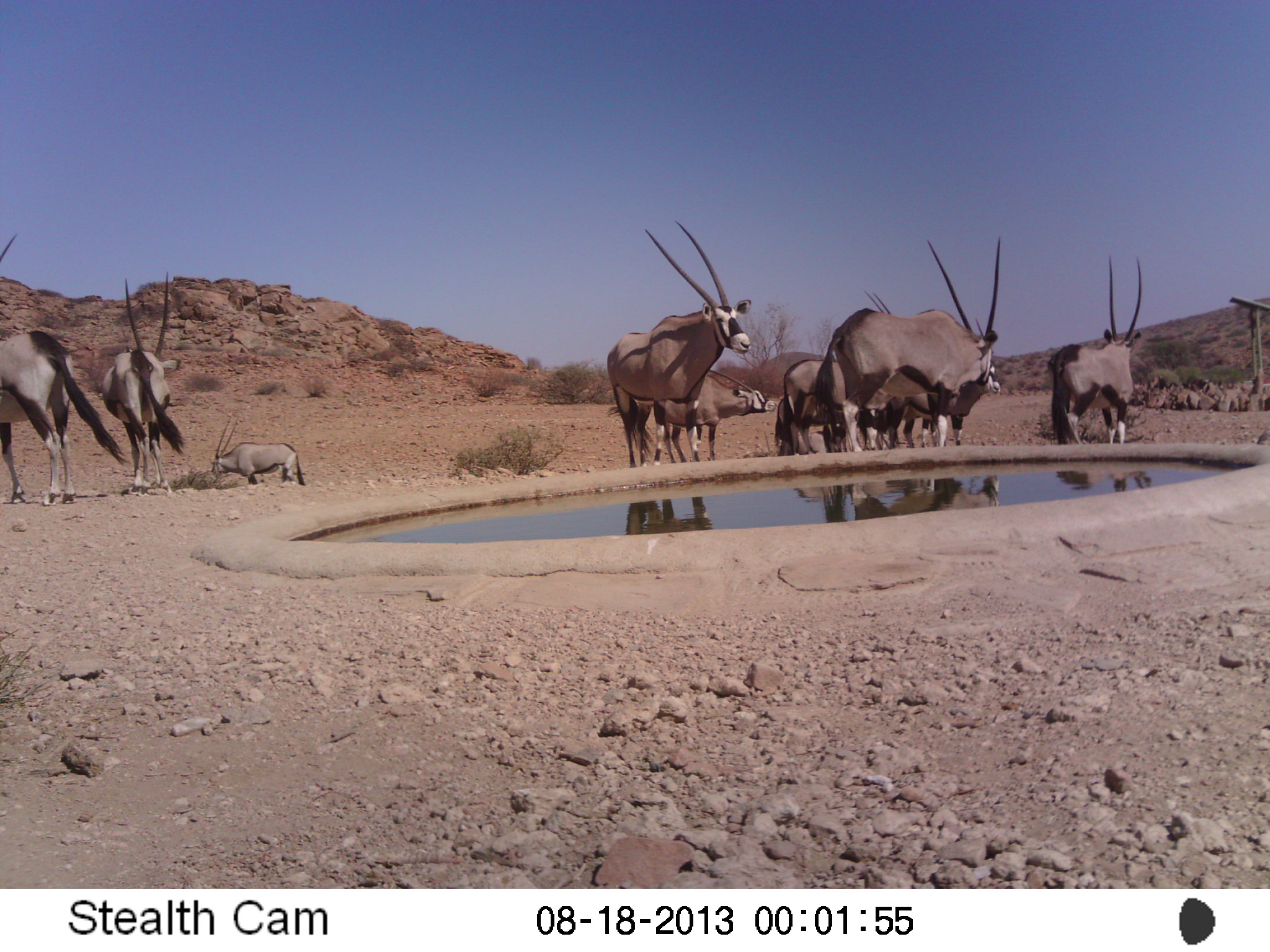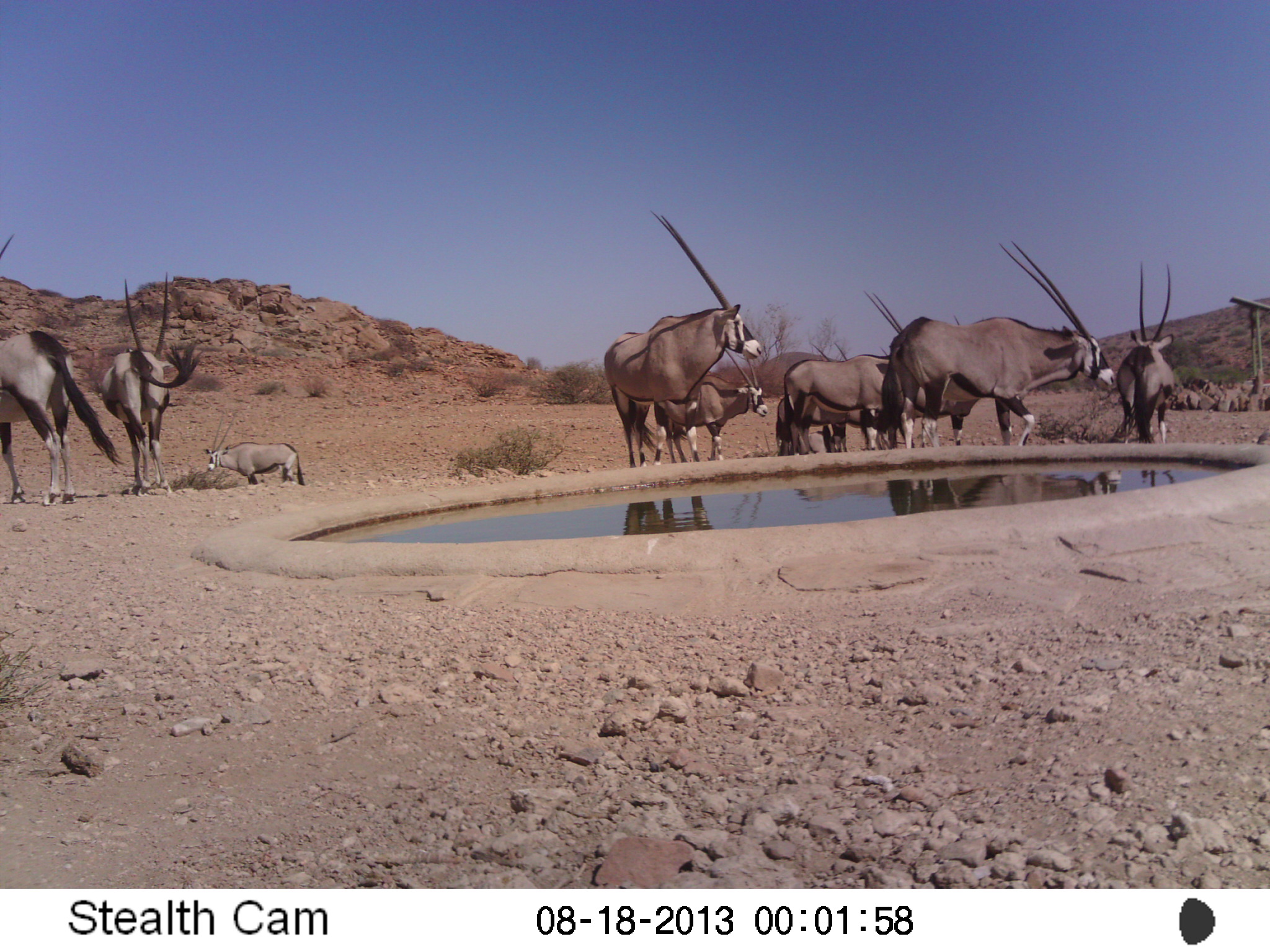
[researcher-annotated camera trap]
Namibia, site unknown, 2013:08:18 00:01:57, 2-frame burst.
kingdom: Animalia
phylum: Chordata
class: Mammalia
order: Artiodactyla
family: Bovidae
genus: Oryx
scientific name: Oryx gazella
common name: gemsbok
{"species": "Oryx gazella (gemsbok)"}